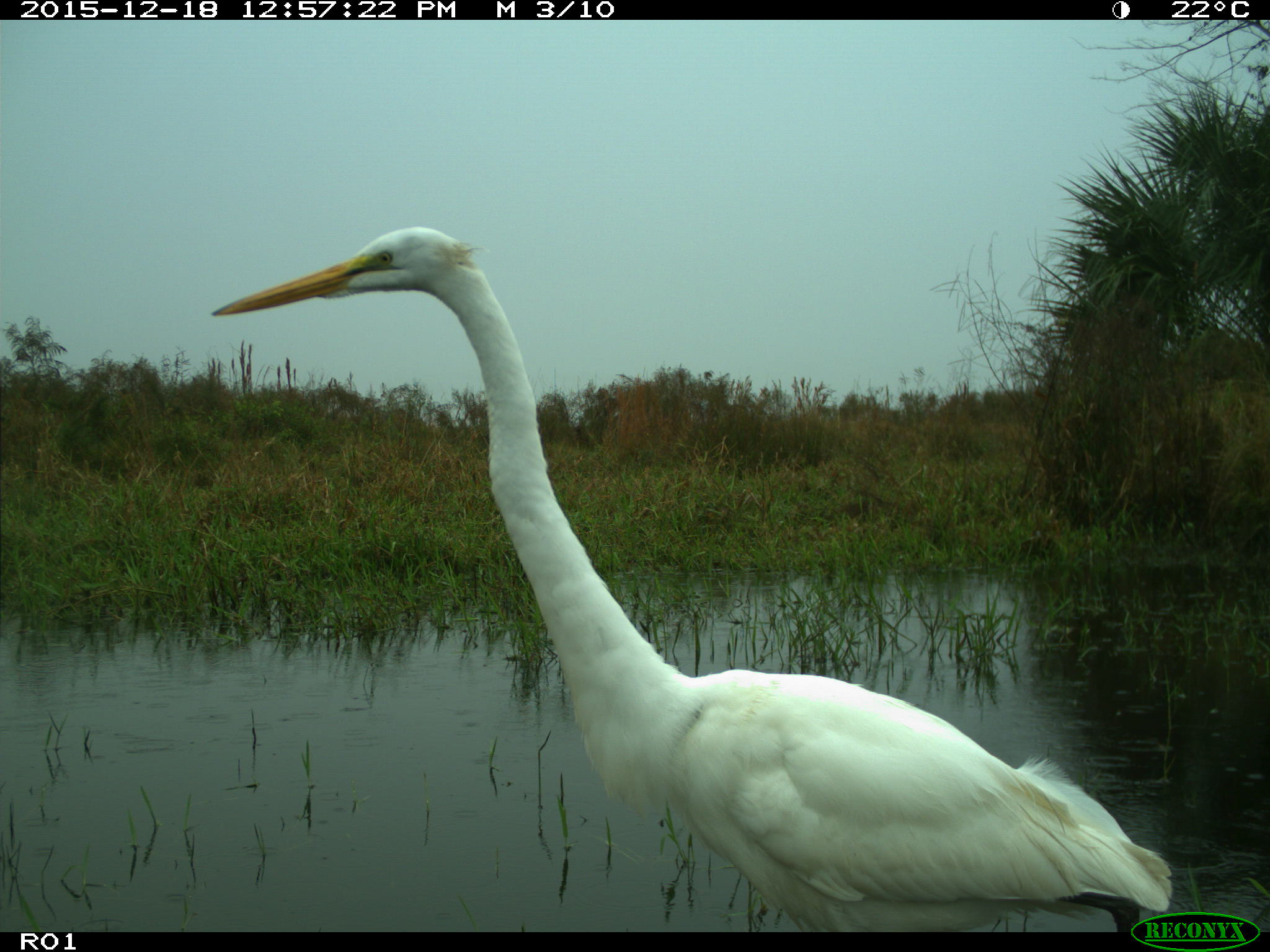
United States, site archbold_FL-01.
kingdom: Animalia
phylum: Chordata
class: Aves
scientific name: Aves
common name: birds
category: unidentified bird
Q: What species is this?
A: Unidentified bird (birds) (Aves).